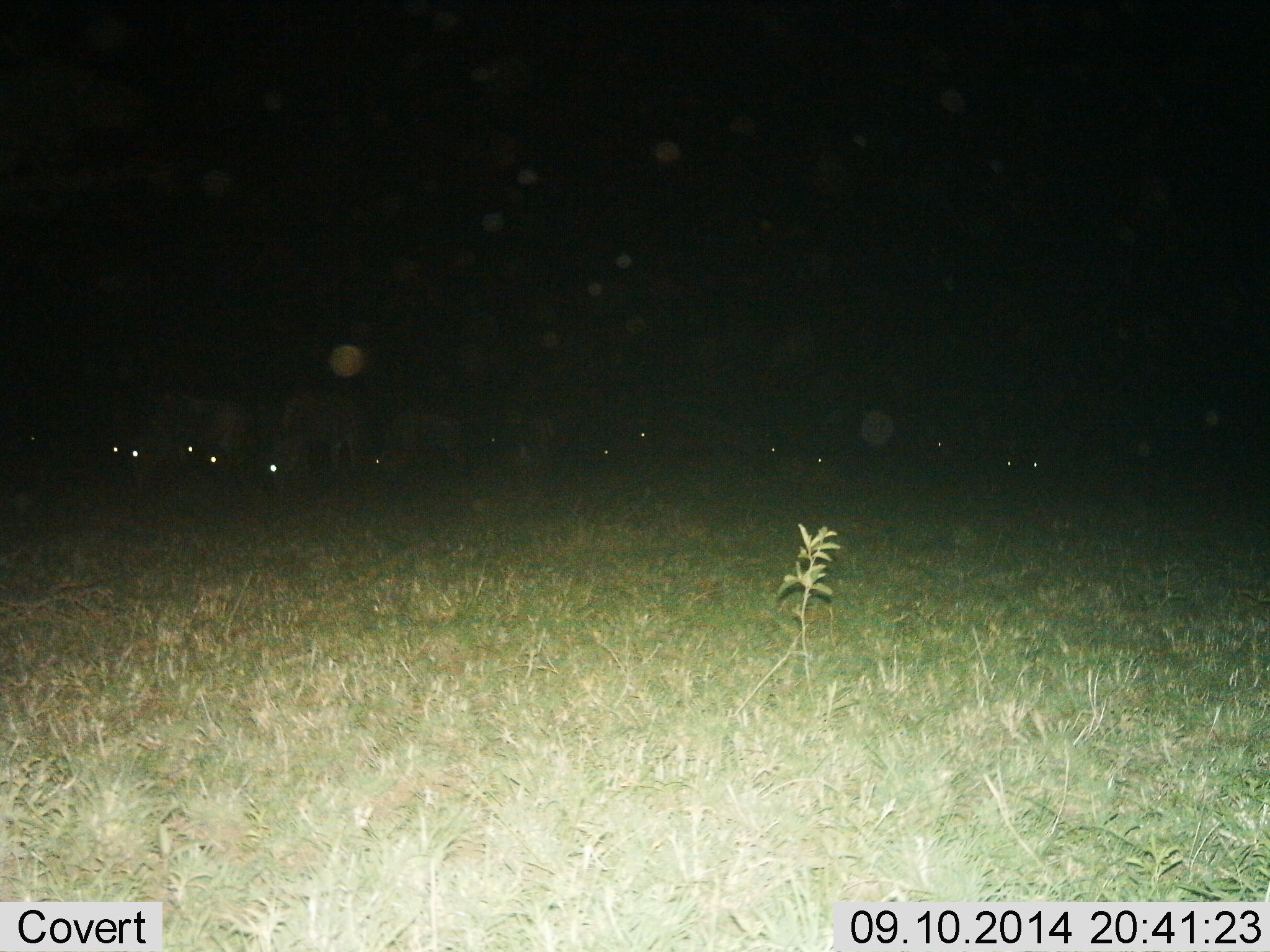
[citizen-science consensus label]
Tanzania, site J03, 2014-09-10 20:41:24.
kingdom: Animalia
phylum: Chordata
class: Mammalia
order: Artiodactyla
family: Bovidae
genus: Connochaetes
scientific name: Connochaetes taurinus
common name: blue wildebeest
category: wildebeest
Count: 11-50.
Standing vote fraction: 30%.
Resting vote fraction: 0%.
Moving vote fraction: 20%.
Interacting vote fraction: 0%.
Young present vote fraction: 0%.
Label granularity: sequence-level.